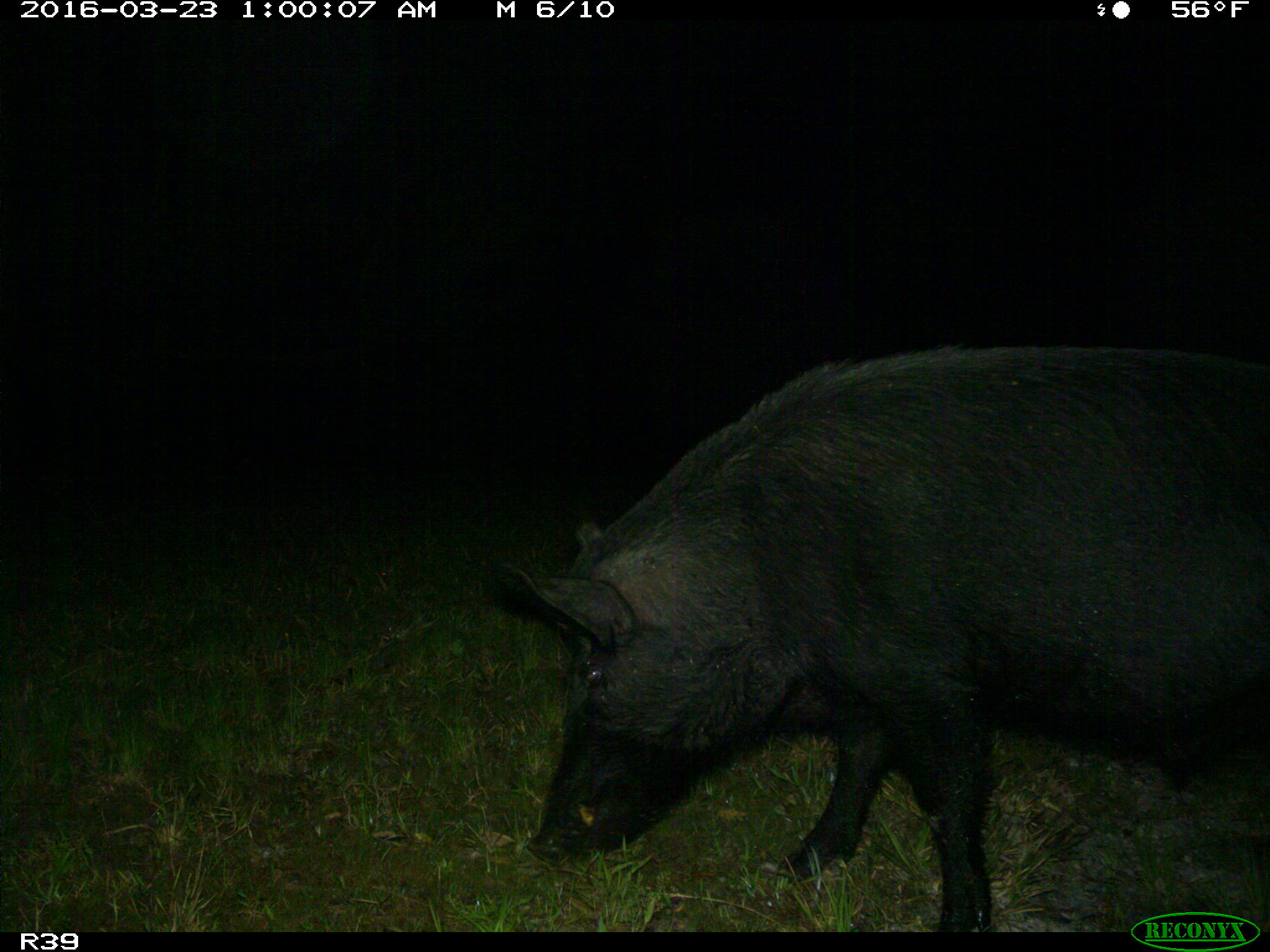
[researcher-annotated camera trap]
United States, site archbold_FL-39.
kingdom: Animalia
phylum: Chordata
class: Mammalia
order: Artiodactyla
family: Suidae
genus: Sus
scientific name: Sus scrofa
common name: wild boar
Sus scrofa (wild boar).